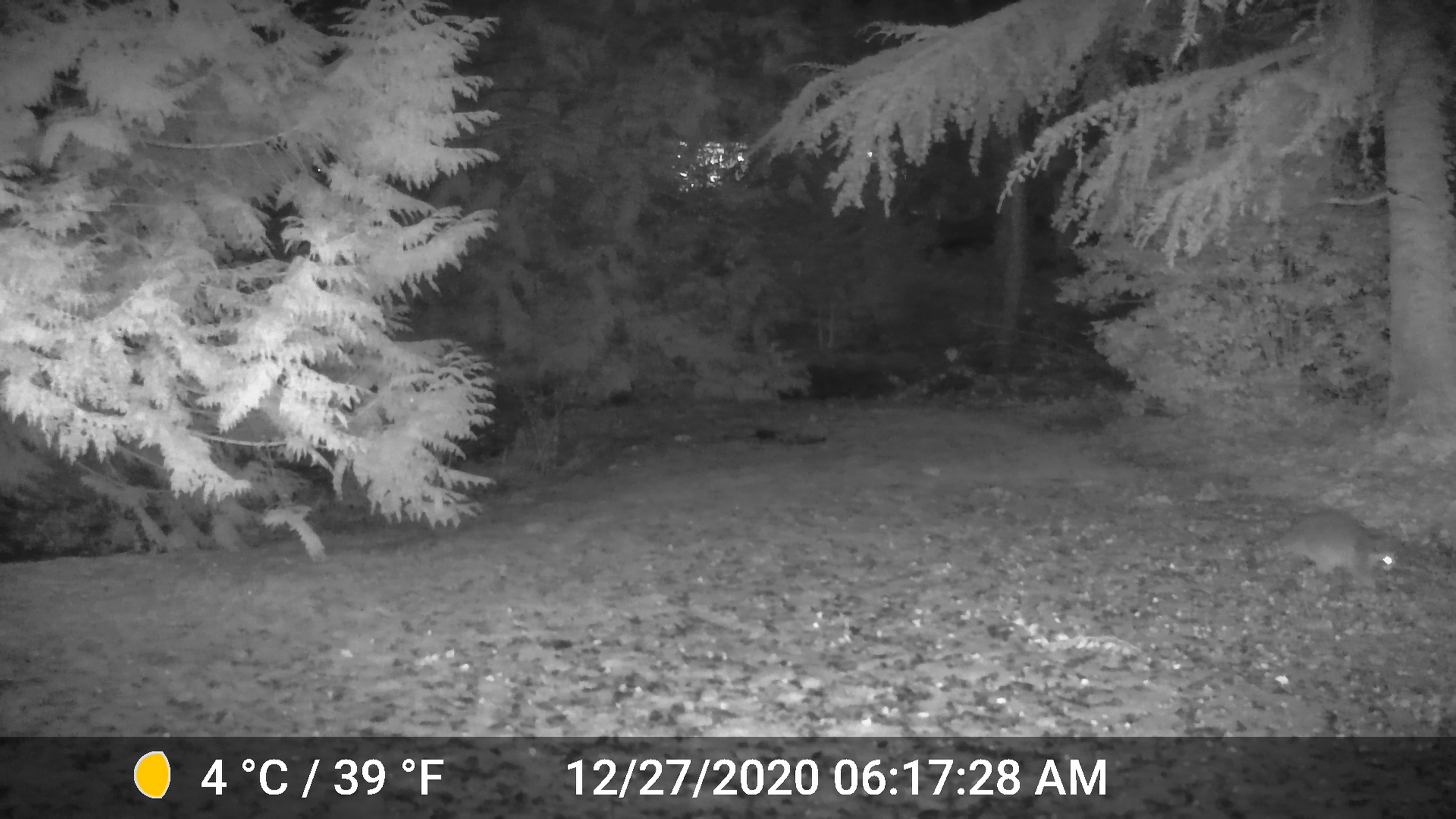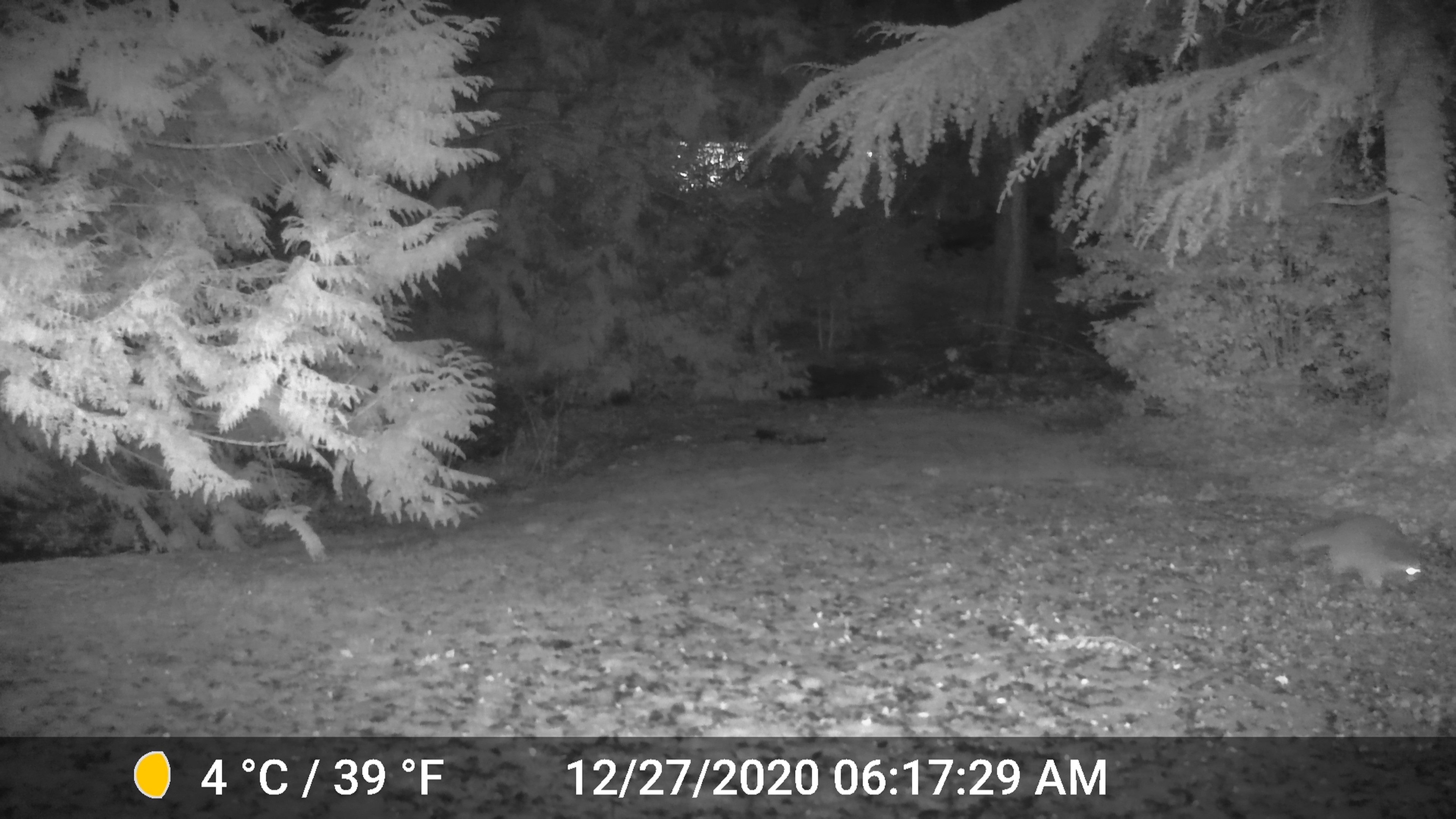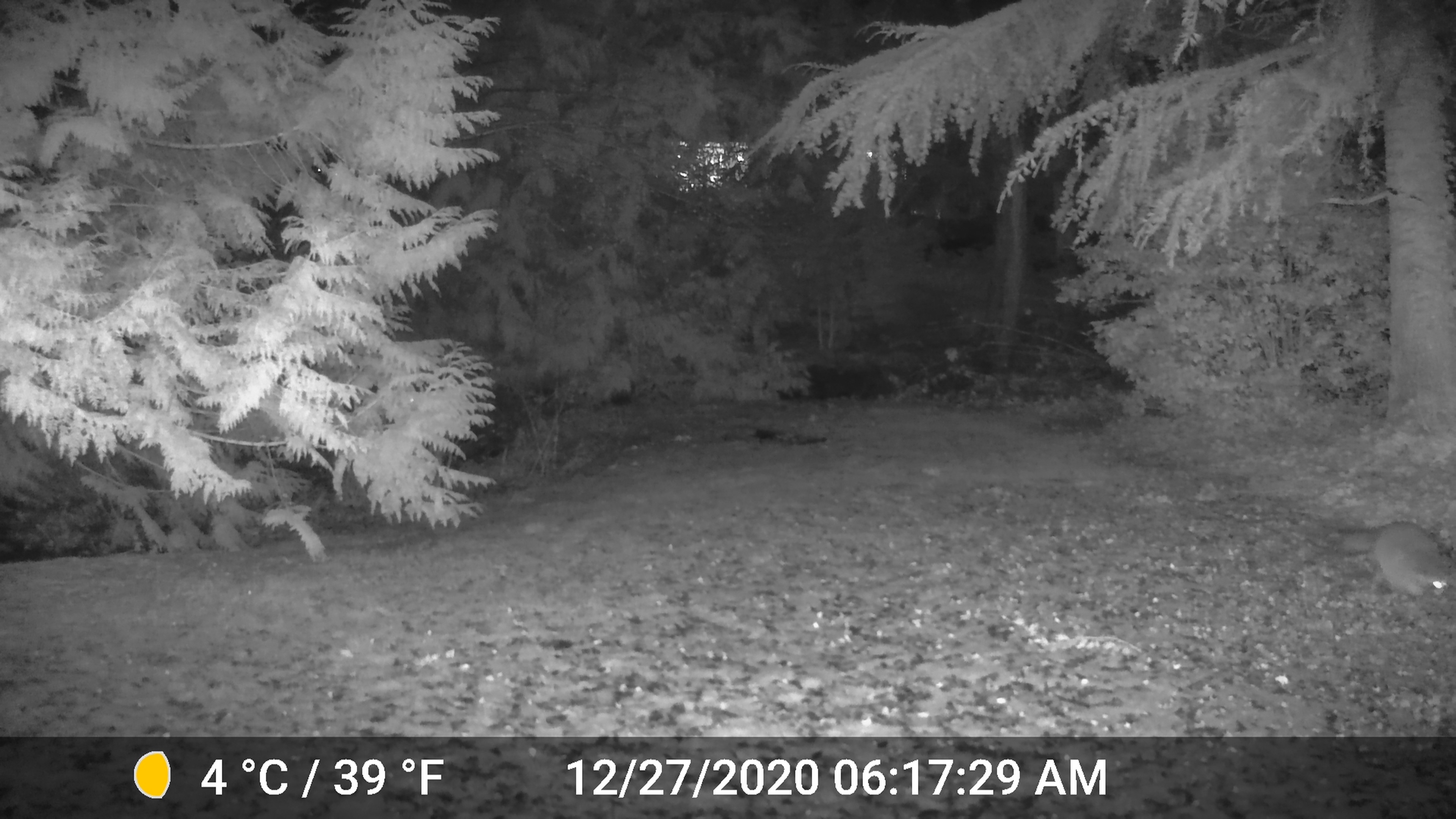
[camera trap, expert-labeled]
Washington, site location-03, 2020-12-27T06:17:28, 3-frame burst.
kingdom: Animalia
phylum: Chordata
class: Mammalia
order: Carnivora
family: Procyonidae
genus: Procyon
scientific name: Procyon lotor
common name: common raccoon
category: raccoon